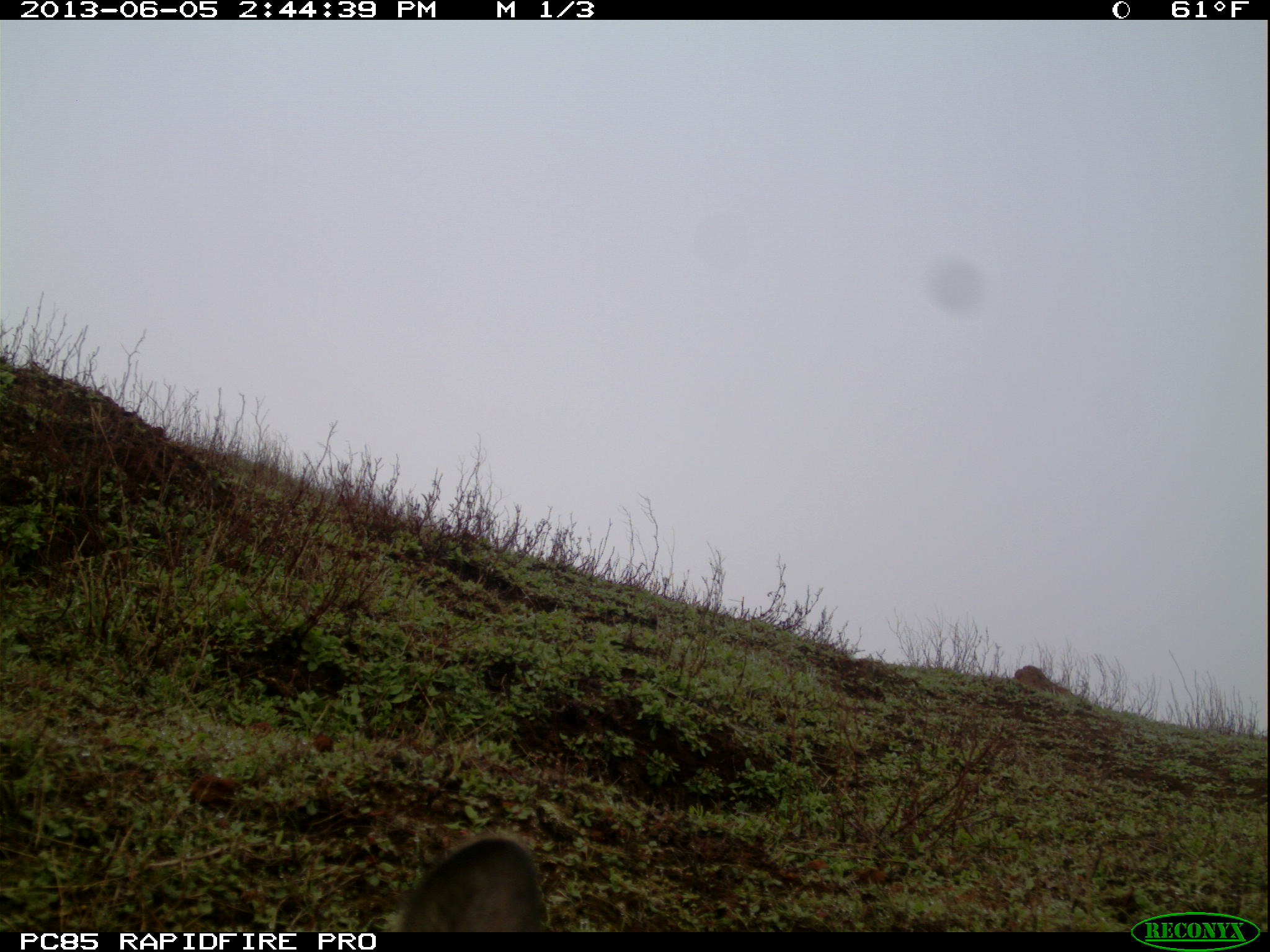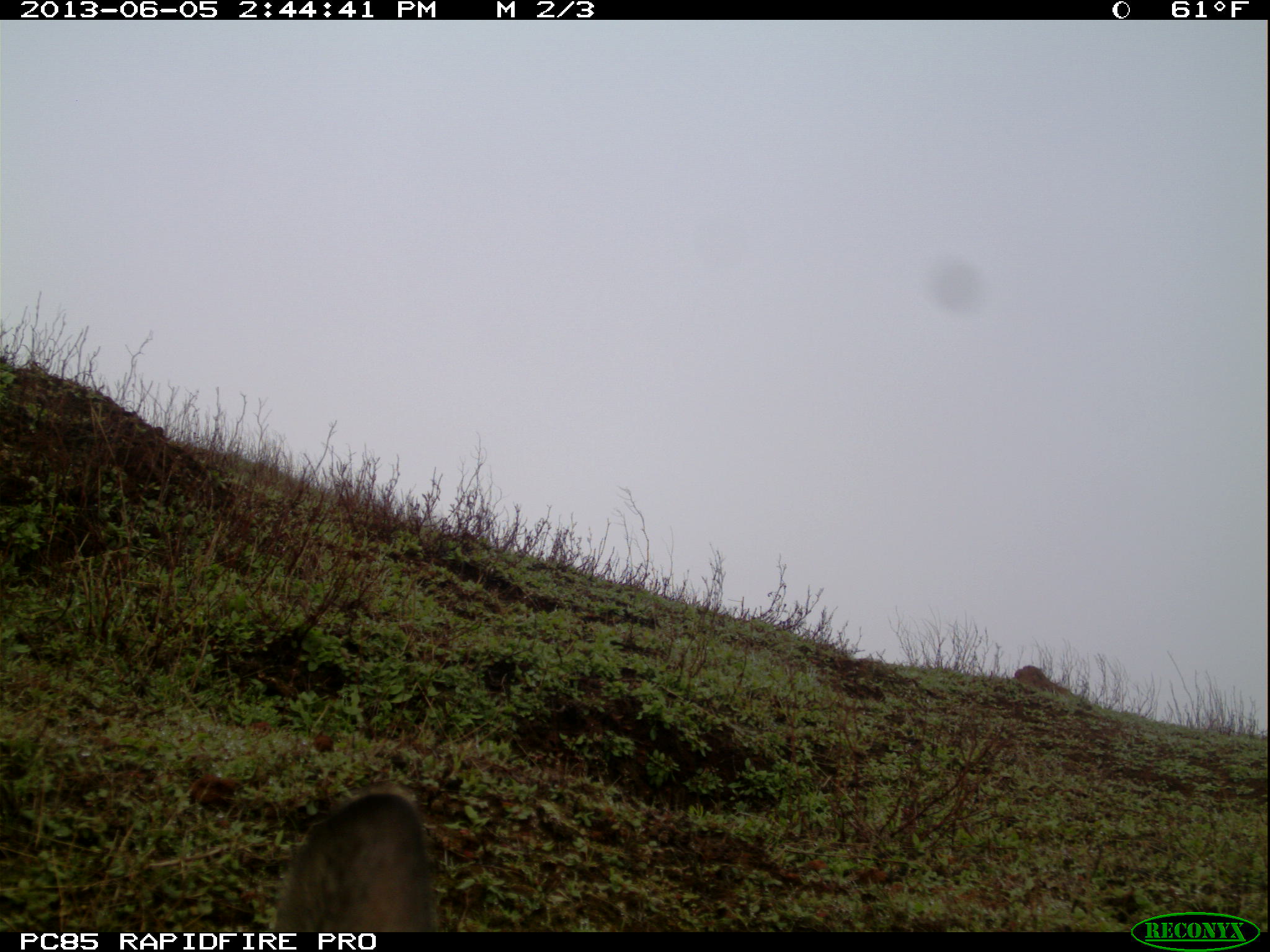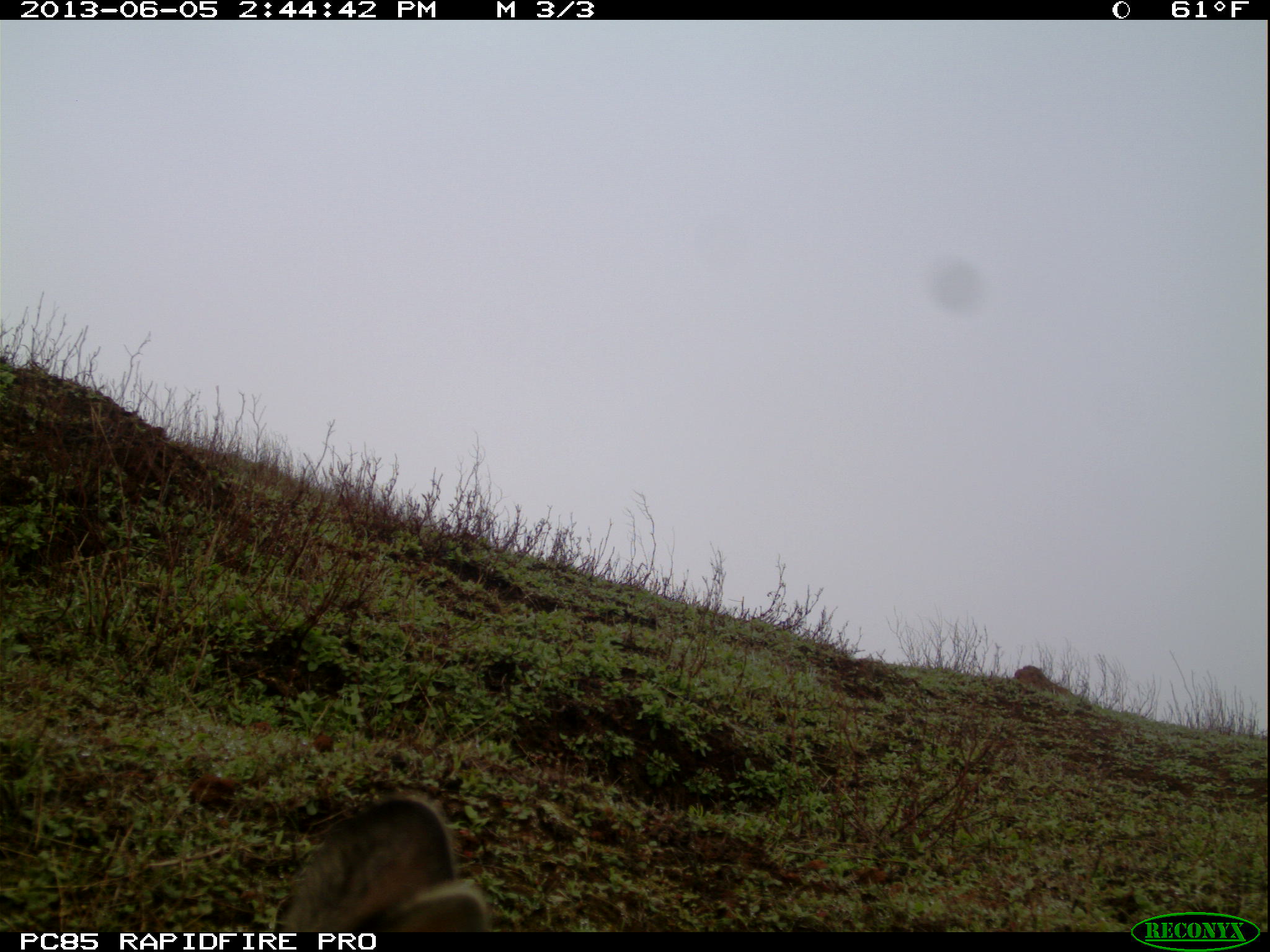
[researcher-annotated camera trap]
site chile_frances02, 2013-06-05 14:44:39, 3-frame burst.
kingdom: Animalia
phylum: Chordata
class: Mammalia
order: Lagomorpha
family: Leporidae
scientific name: Leporidae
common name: rabbits and hares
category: rabbit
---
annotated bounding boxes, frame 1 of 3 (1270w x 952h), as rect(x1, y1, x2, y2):
unknown: rect(390, 834, 544, 932)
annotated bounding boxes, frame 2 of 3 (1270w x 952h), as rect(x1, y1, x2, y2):
rabbit: rect(272, 786, 435, 932)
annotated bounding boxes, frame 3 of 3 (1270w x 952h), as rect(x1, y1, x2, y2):
rabbit: rect(268, 792, 491, 933)